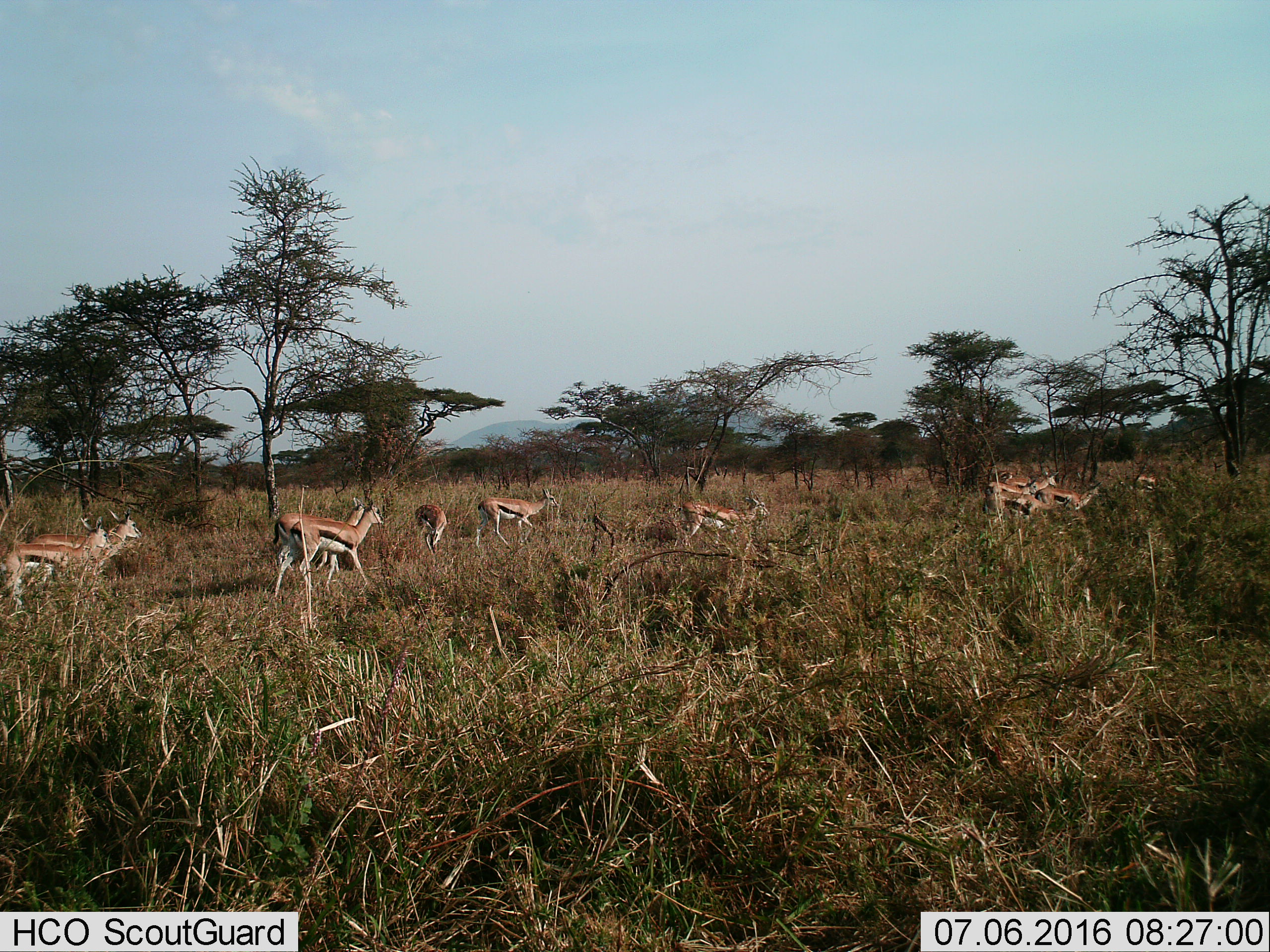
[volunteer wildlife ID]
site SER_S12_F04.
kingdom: Animalia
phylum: Chordata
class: Mammalia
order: Artiodactyla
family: Bovidae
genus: Eudorcas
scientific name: Eudorcas thomsonii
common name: thomson's gazelle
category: gazellethomsons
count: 11-50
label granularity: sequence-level